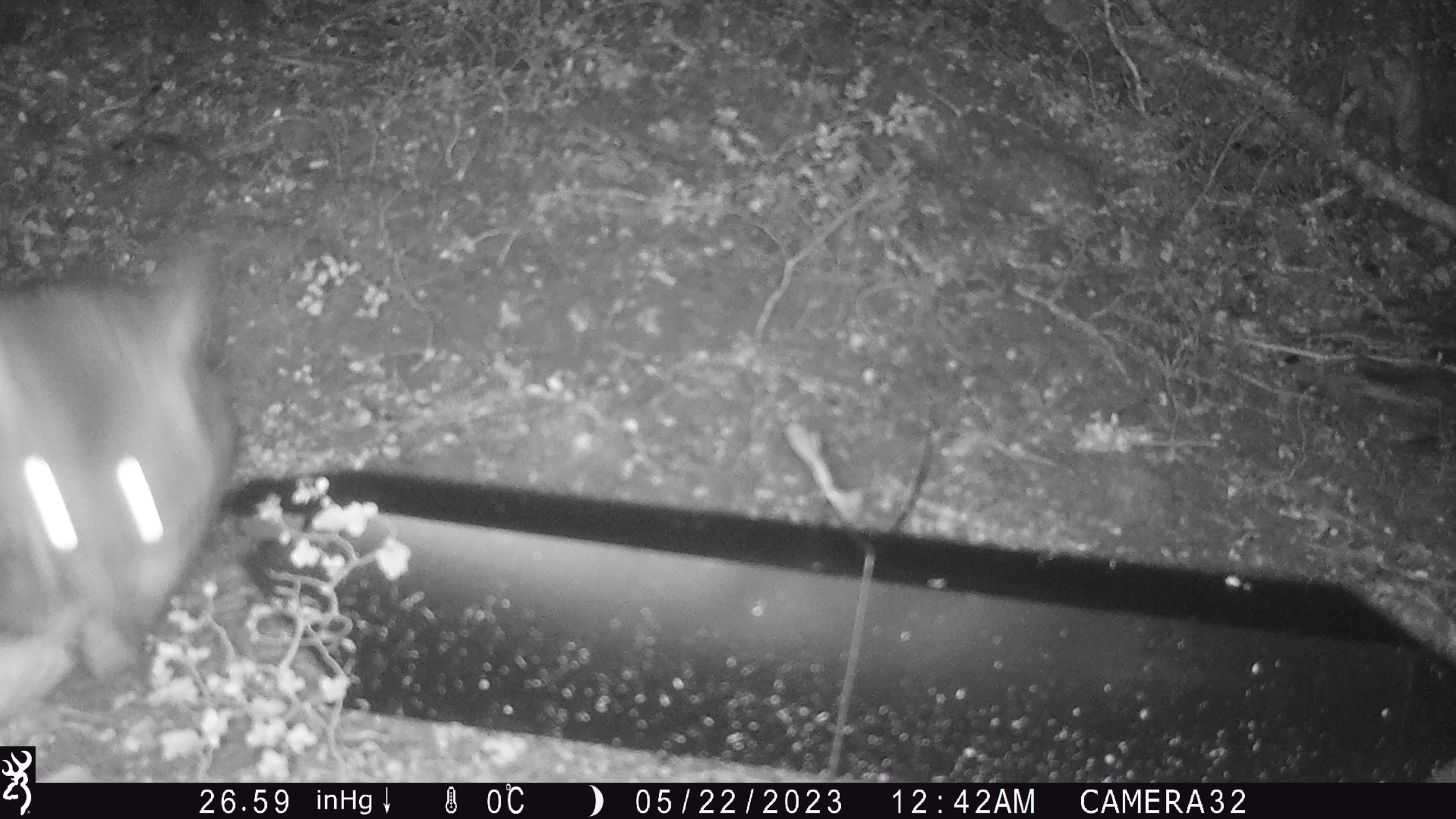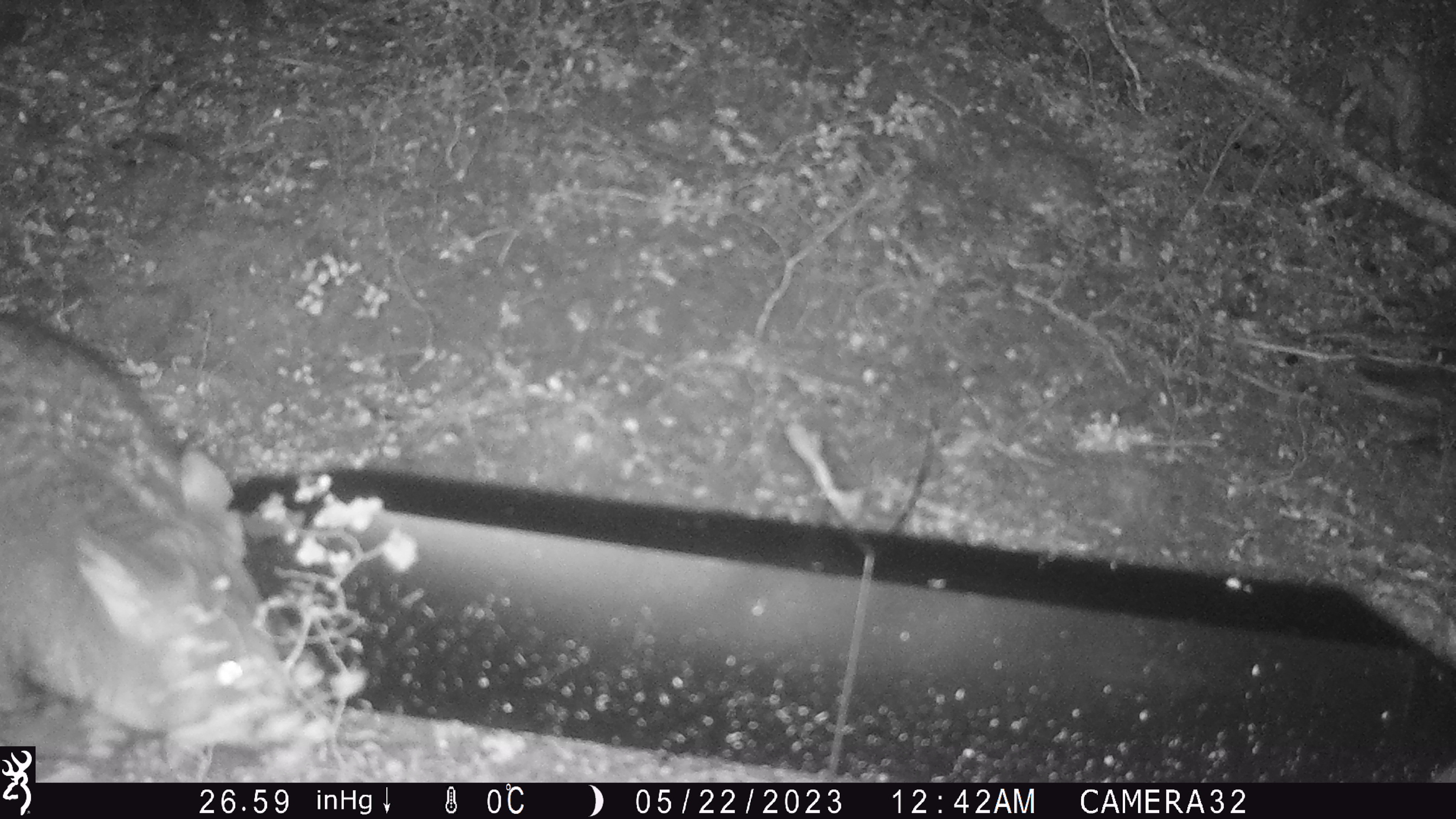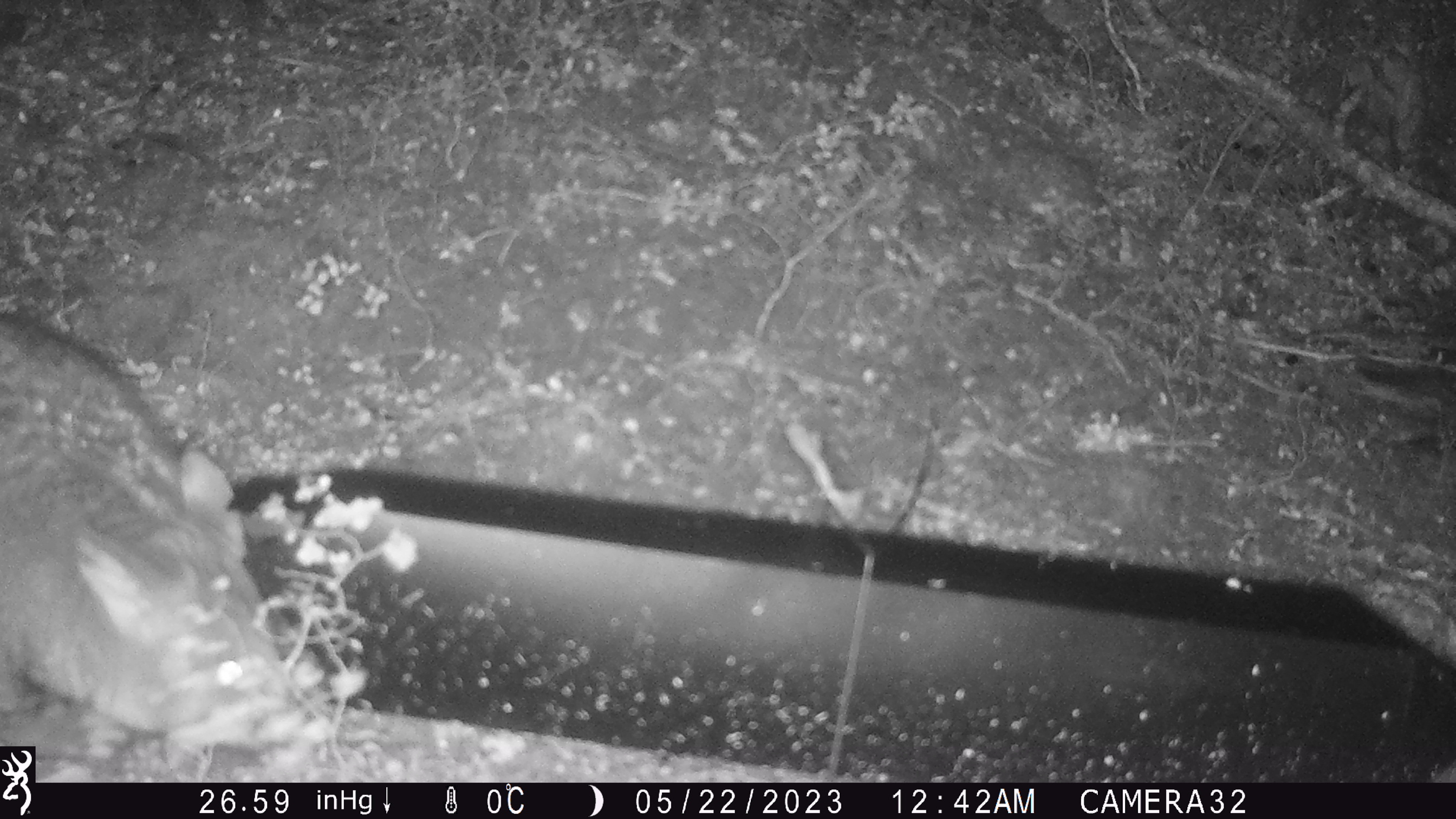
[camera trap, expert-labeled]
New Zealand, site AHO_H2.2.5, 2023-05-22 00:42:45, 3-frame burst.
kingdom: Animalia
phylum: Chordata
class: Mammalia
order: Carnivora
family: Mustelidae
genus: Mustela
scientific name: Mustela erminea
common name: stoat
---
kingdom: Animalia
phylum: Chordata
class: Mammalia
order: Diprotodontia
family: Phalangeridae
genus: Trichosurus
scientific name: Trichosurus vulpecula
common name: common brushtail possum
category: possum